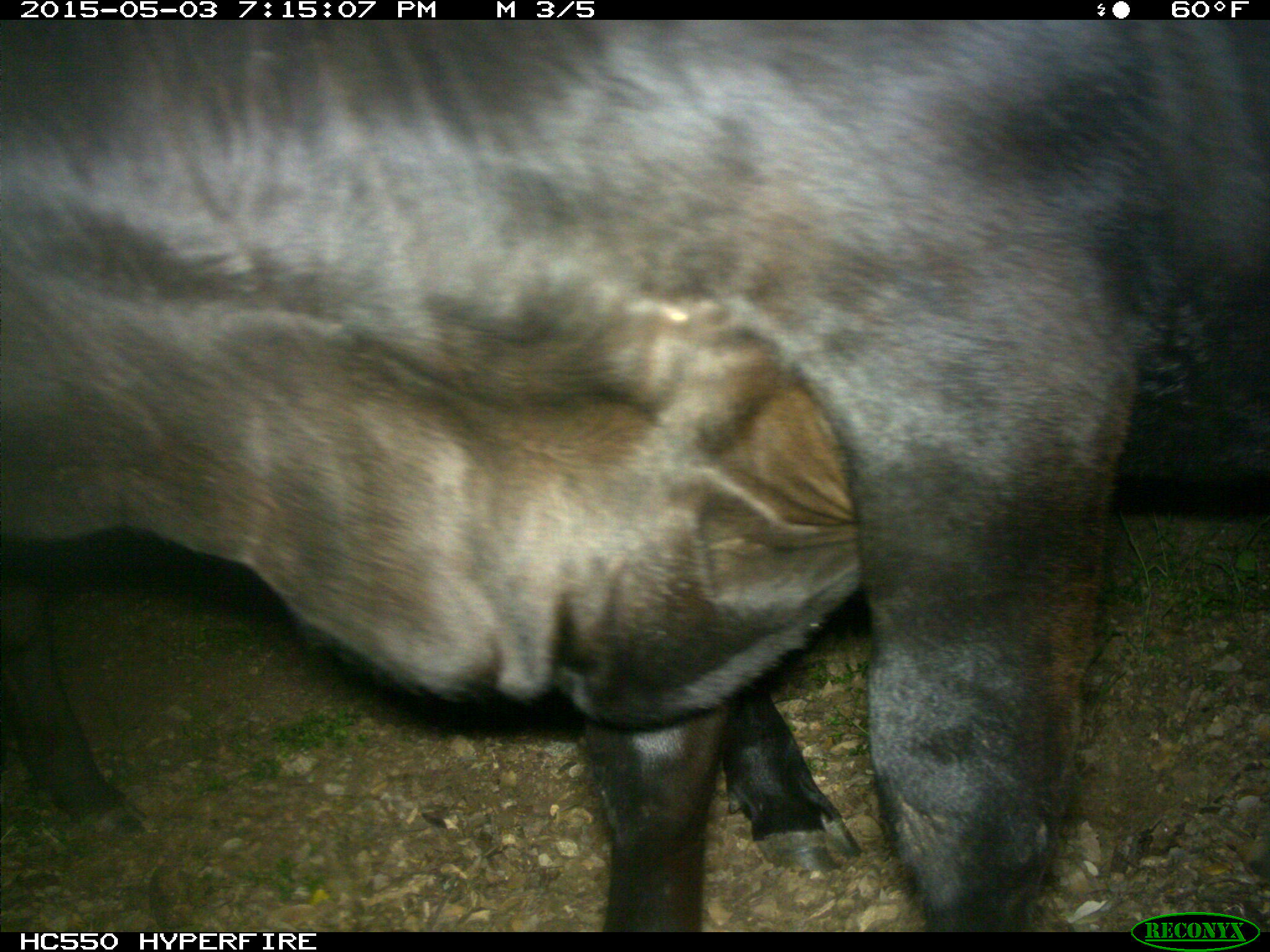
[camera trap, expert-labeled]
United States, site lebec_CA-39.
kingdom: Animalia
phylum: Chordata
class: Mammalia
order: Artiodactyla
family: Bovidae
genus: Bos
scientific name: Bos taurus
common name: domestic cow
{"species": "Bos taurus (domestic cow)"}